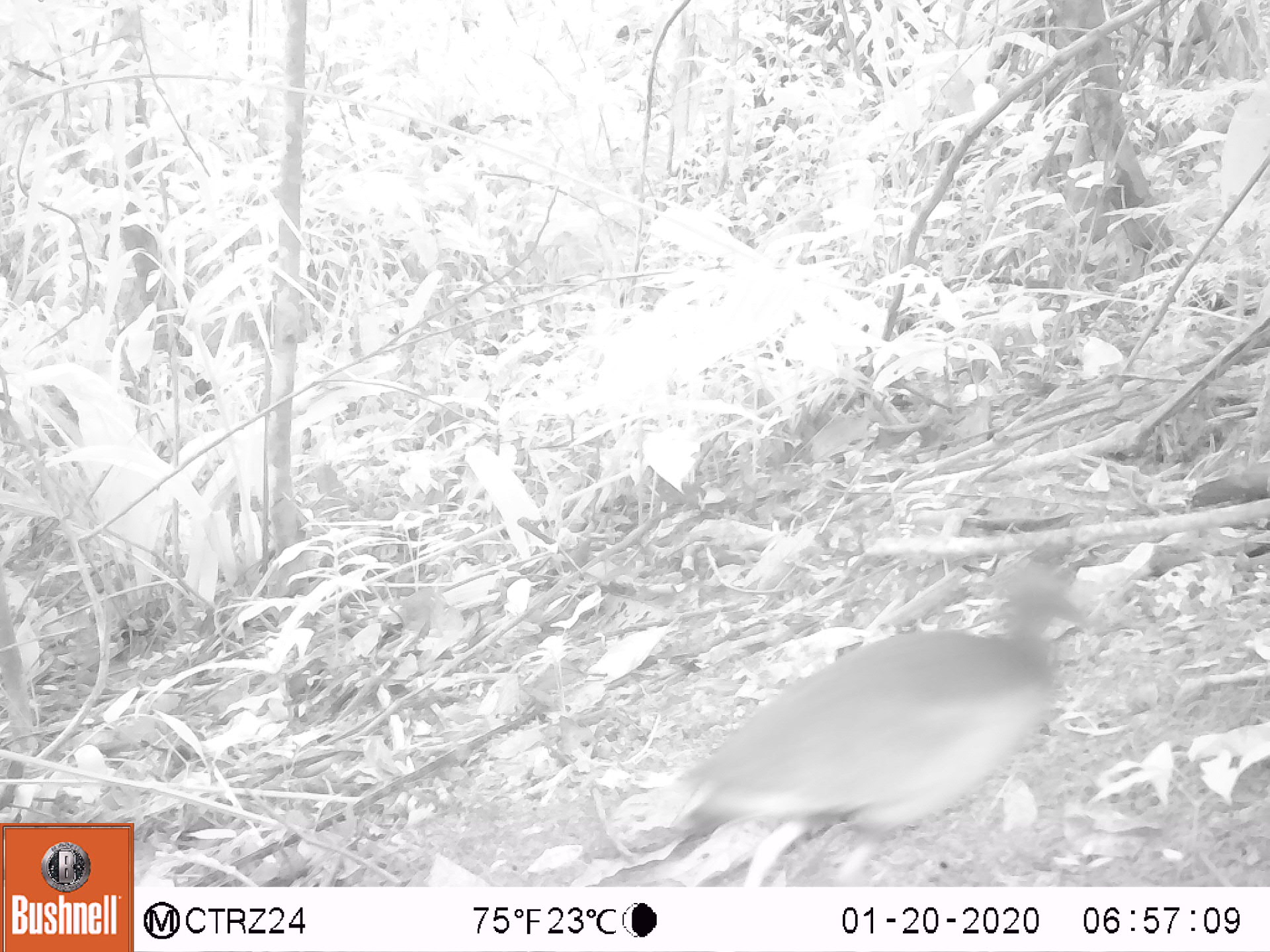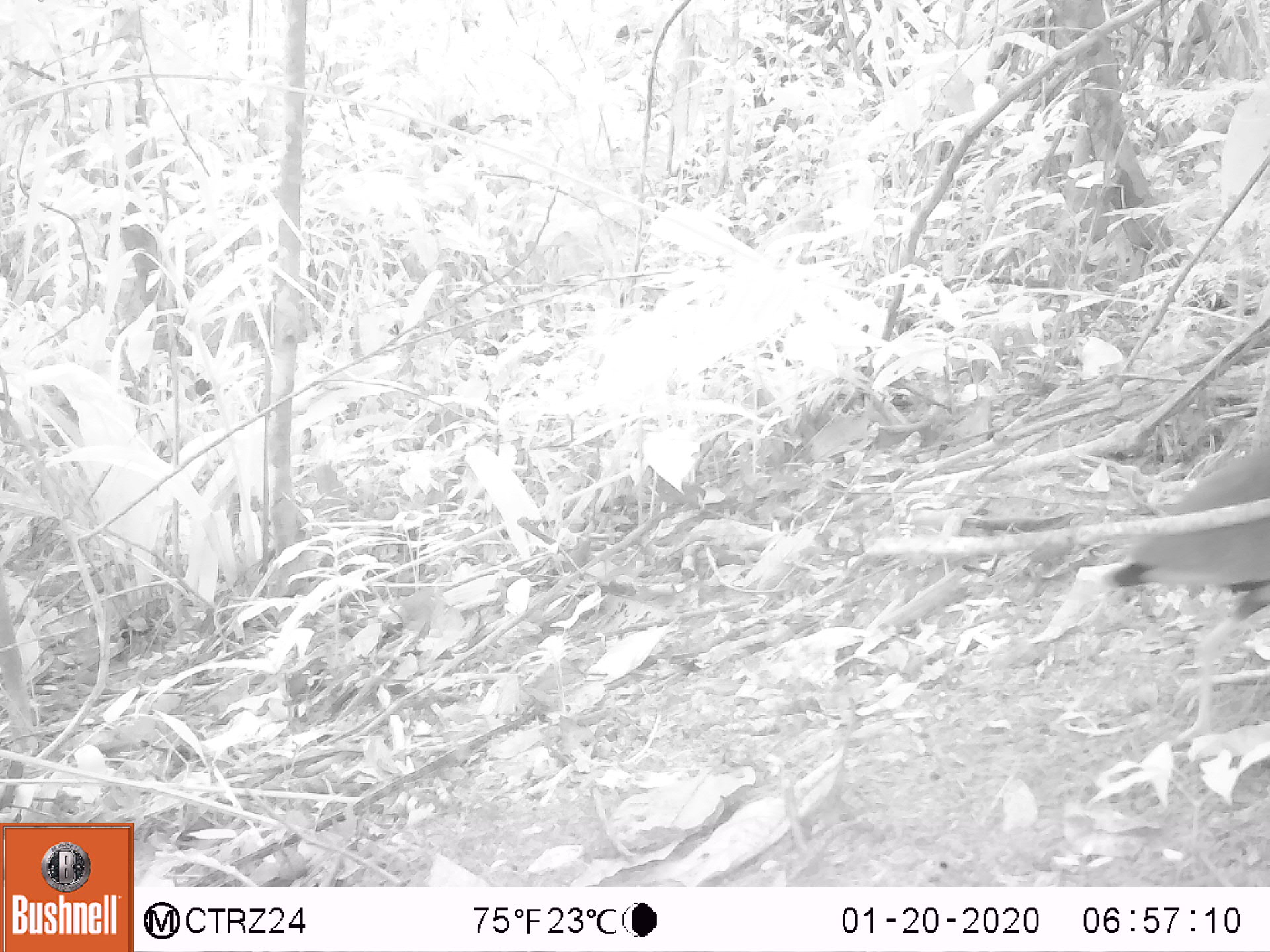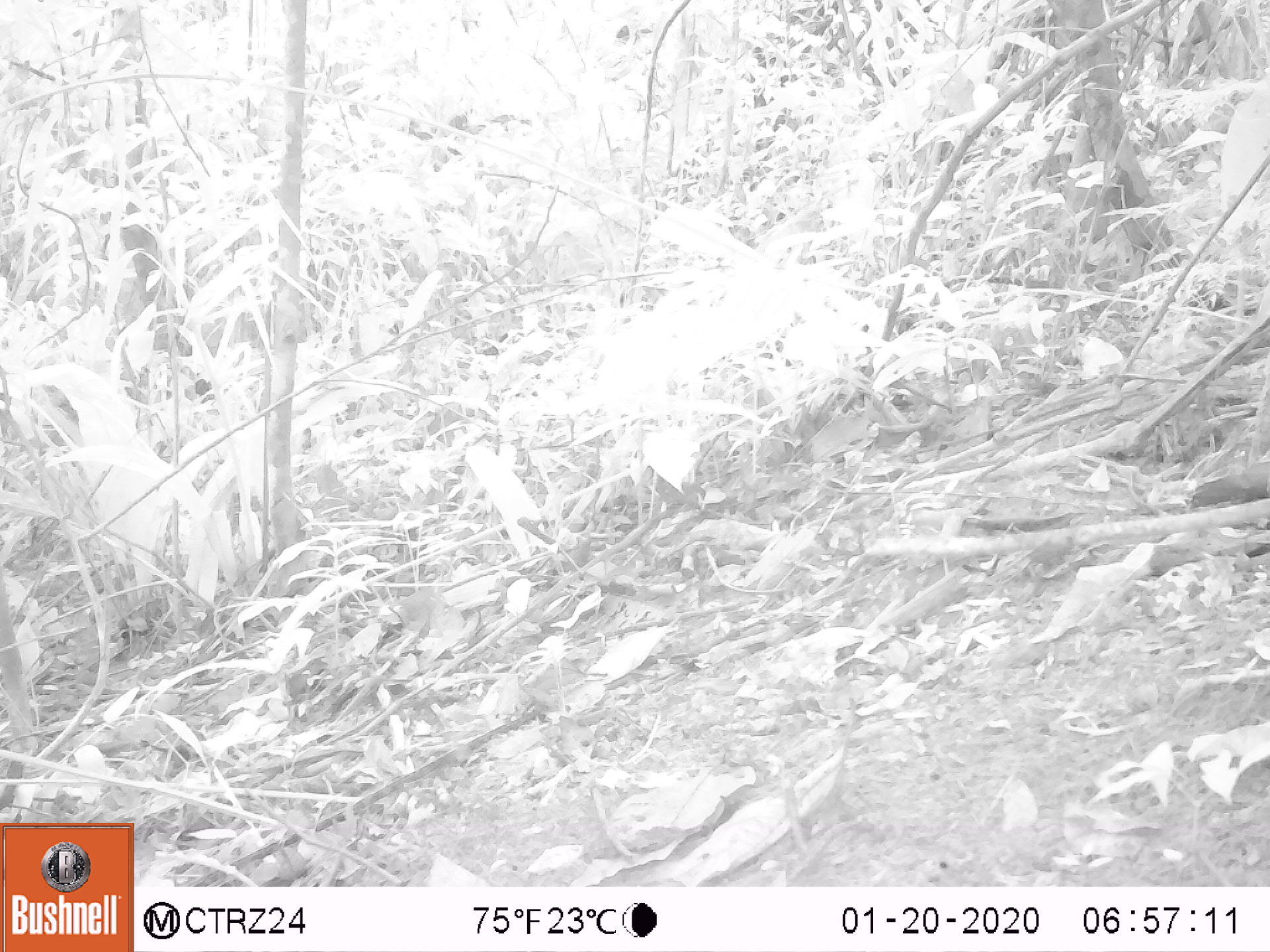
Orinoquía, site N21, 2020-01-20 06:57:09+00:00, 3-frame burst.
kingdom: Animalia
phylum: Chordata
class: Aves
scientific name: Aves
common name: bird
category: unknown bird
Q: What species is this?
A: Unknown bird (bird) (Aves).